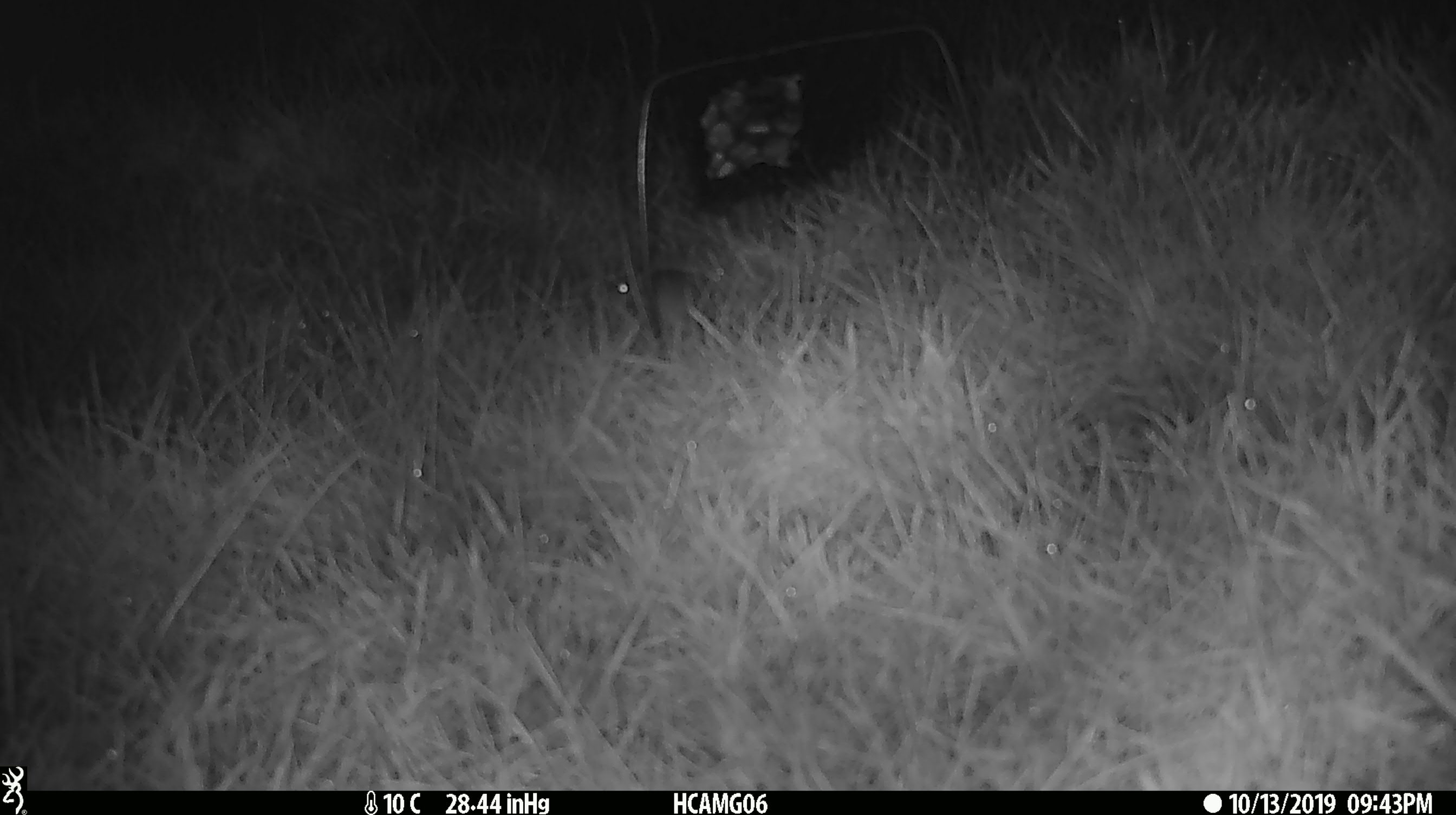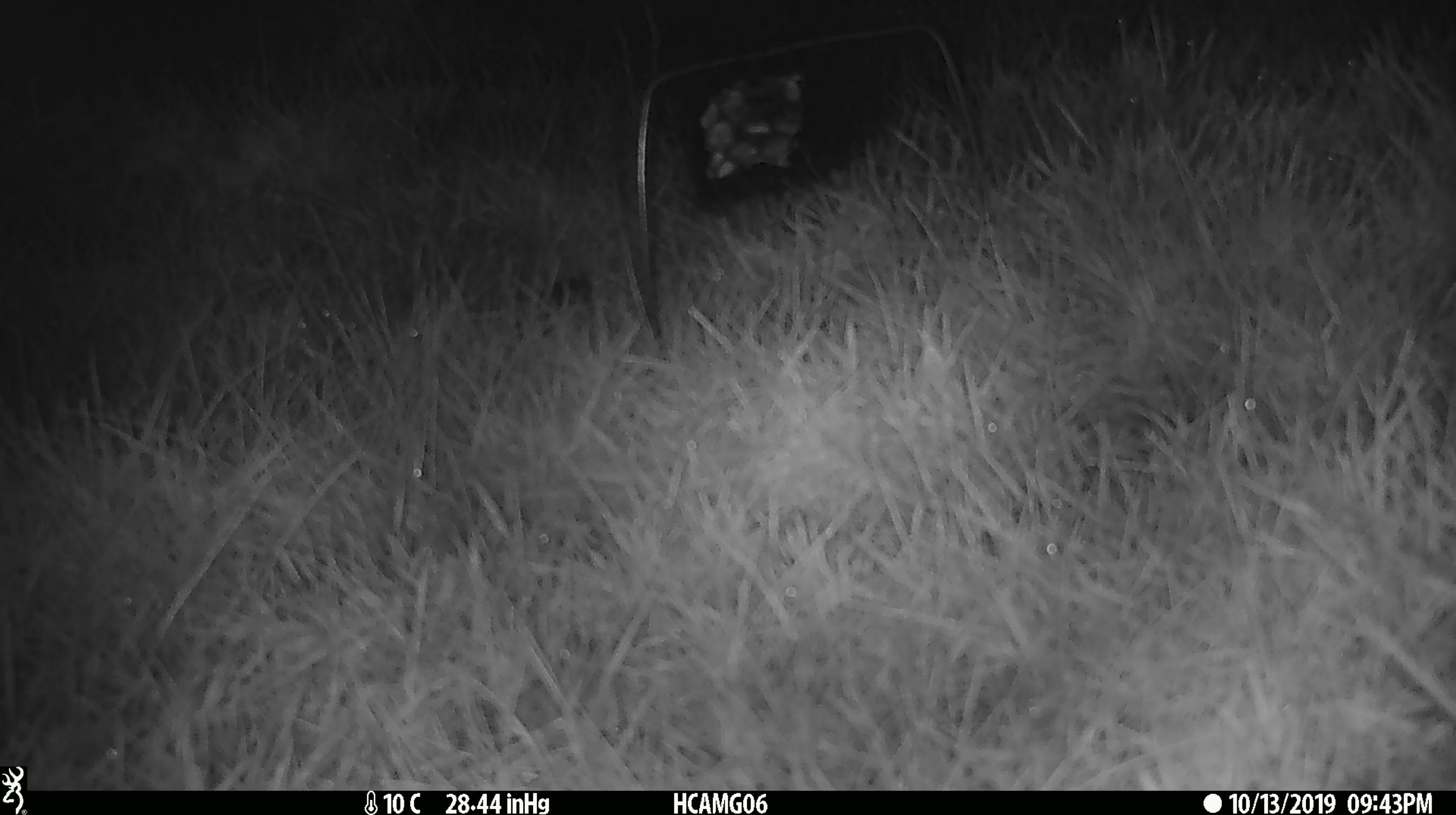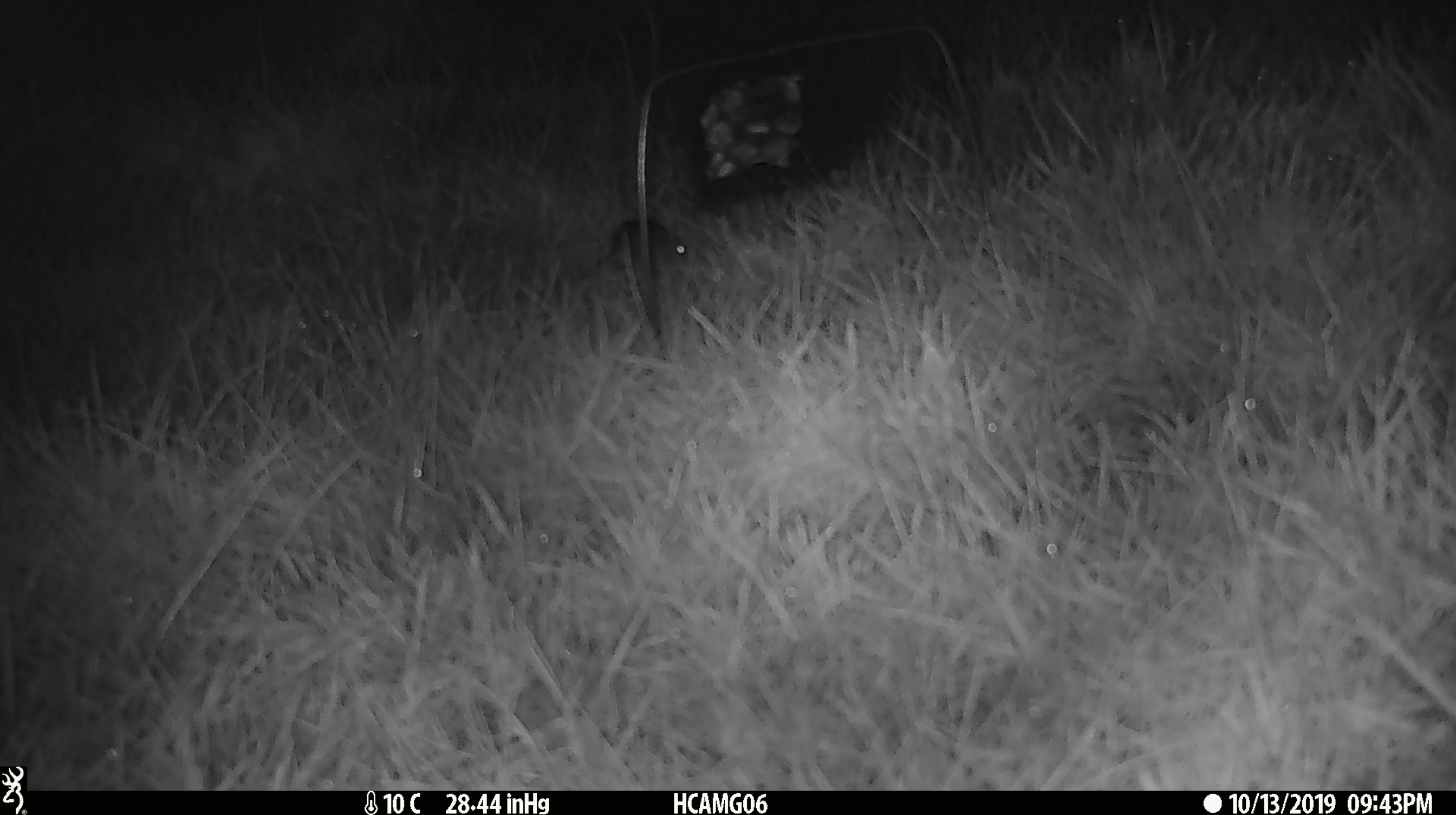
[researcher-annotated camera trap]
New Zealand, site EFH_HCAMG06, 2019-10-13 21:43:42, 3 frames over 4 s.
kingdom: Animalia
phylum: Chordata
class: Mammalia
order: Rodentia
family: Muridae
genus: Mus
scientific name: Mus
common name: mouse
Mouse (Mus).